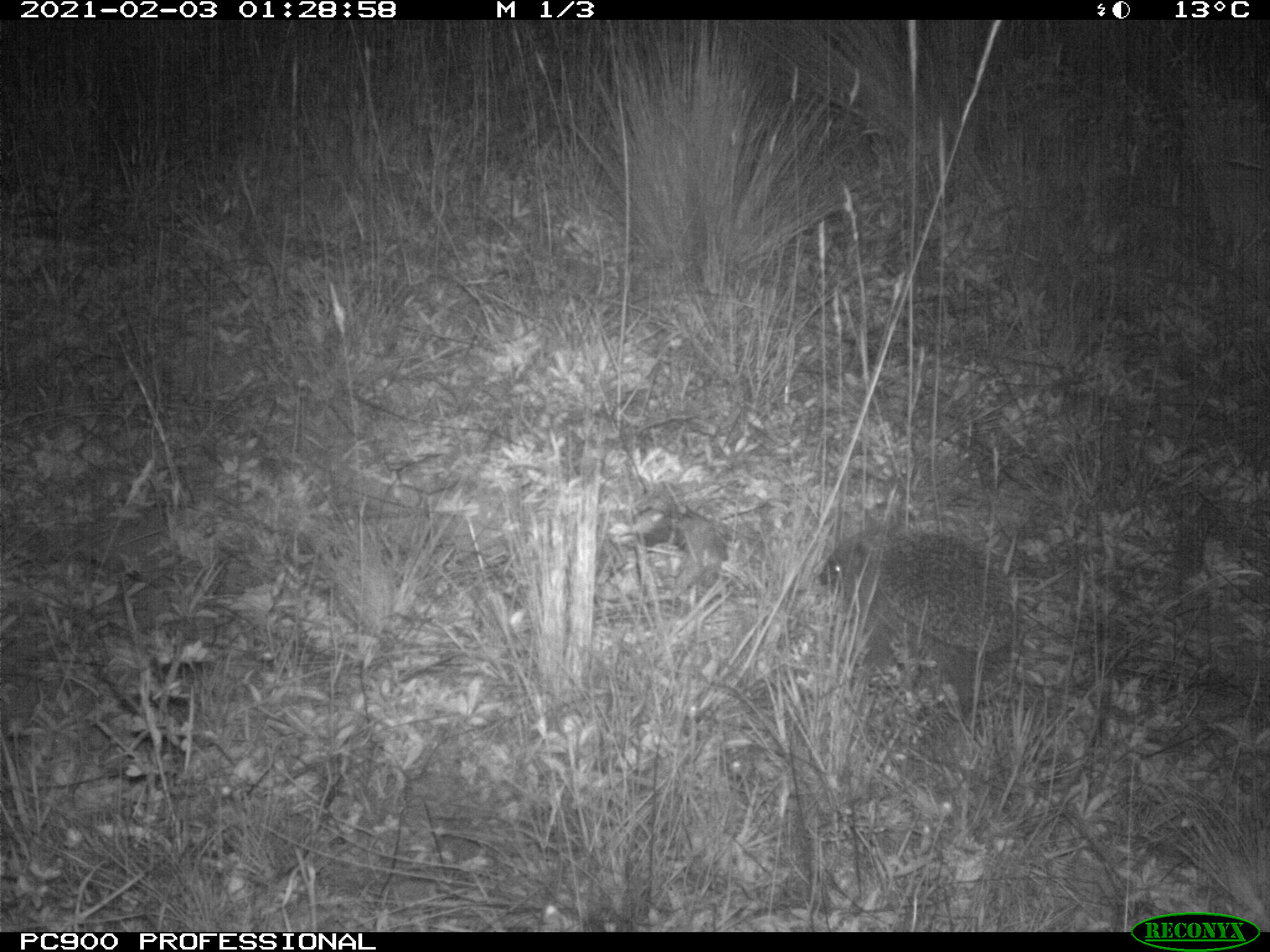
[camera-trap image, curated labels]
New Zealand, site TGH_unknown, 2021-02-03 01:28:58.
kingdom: Animalia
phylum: Chordata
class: Mammalia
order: Eulipotyphla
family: Erinaceidae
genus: Erinaceus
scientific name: Erinaceus europaeus europaeus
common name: european hedgehog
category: hedgehog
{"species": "hedgehog (european hedgehog) (Erinaceus europaeus europaeus)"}